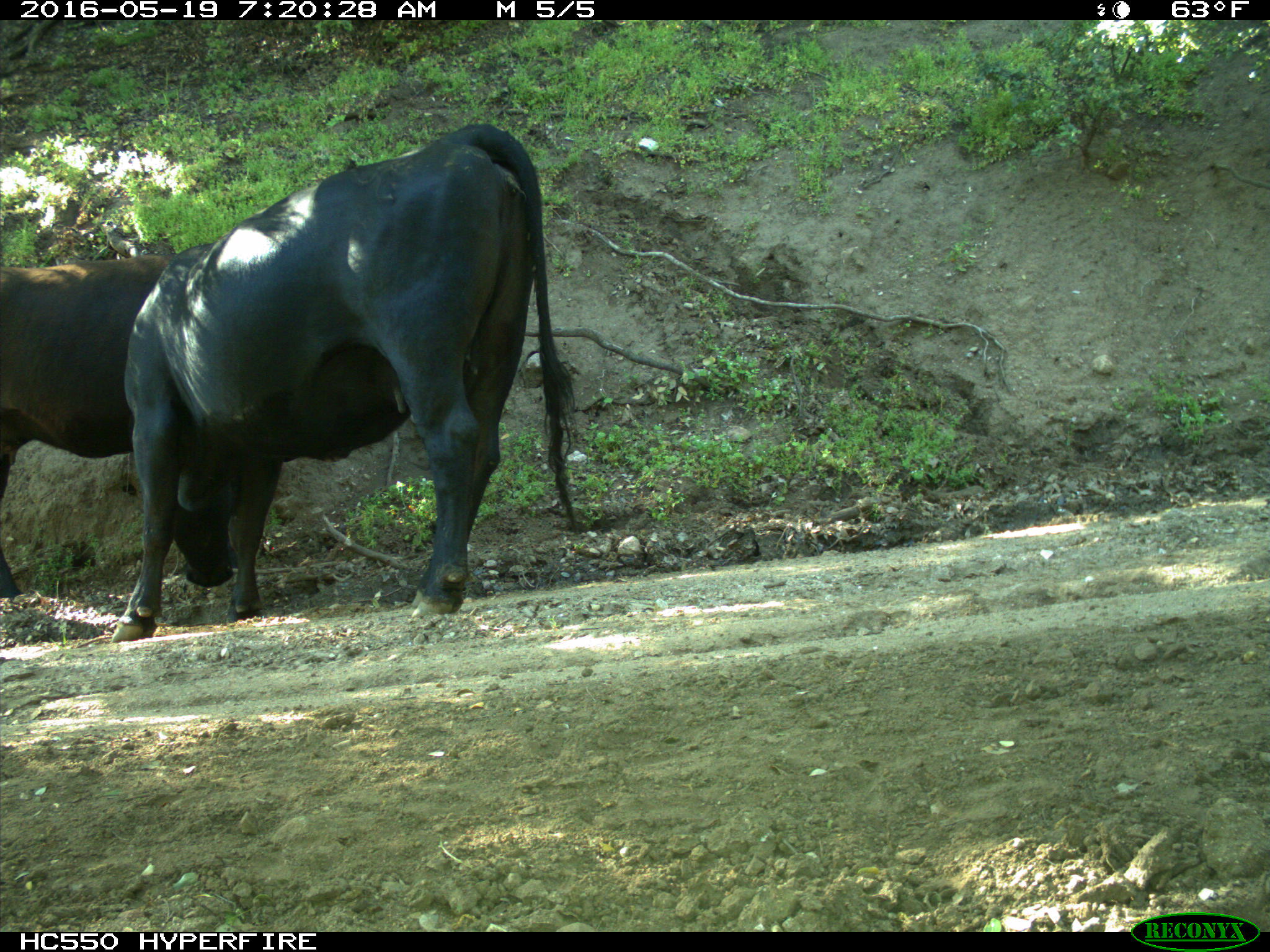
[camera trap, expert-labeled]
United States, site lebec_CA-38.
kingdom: Animalia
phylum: Chordata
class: Mammalia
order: Artiodactyla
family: Bovidae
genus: Bos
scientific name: Bos taurus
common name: domestic cow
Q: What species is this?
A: Bos taurus (domestic cow).